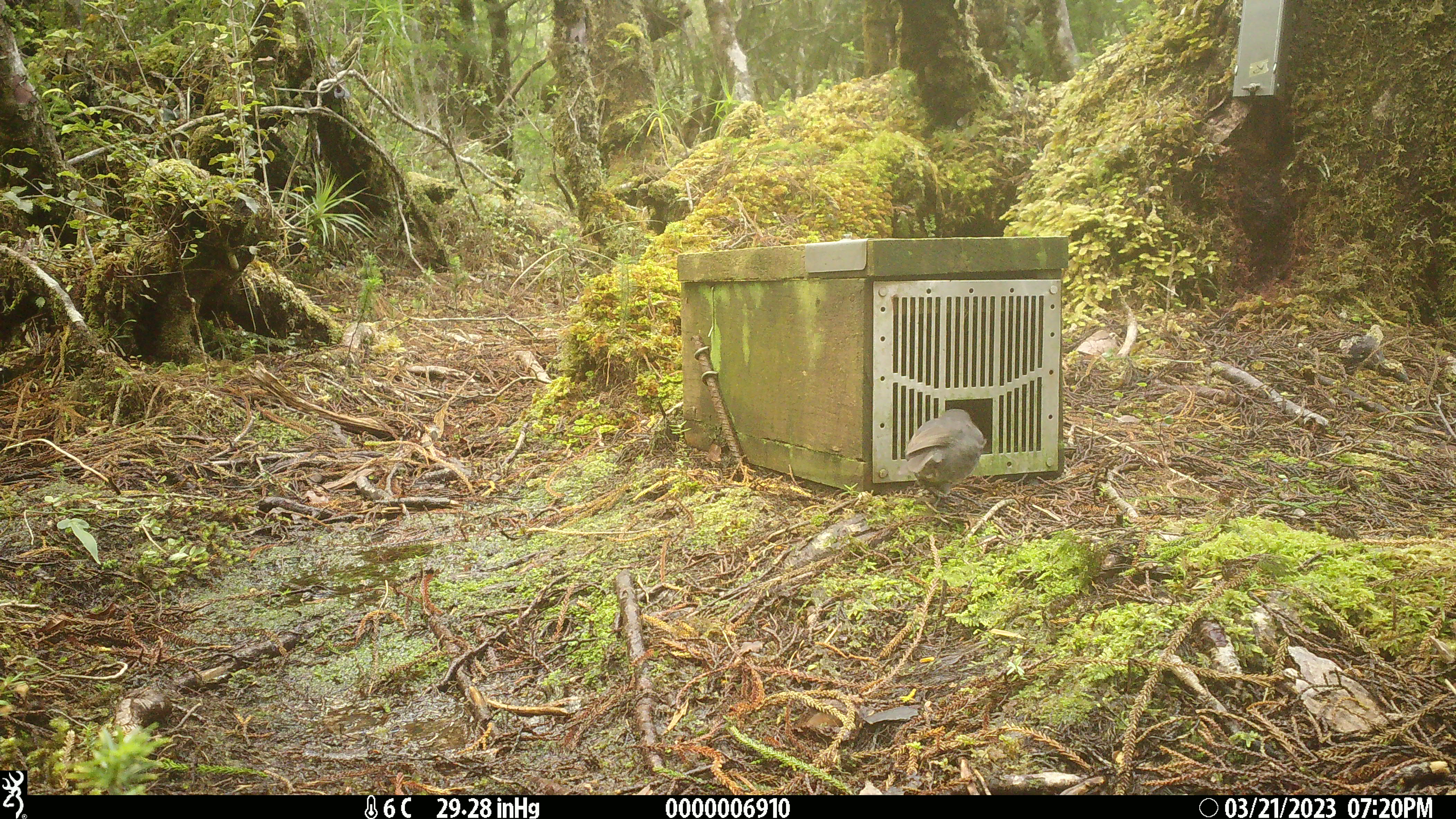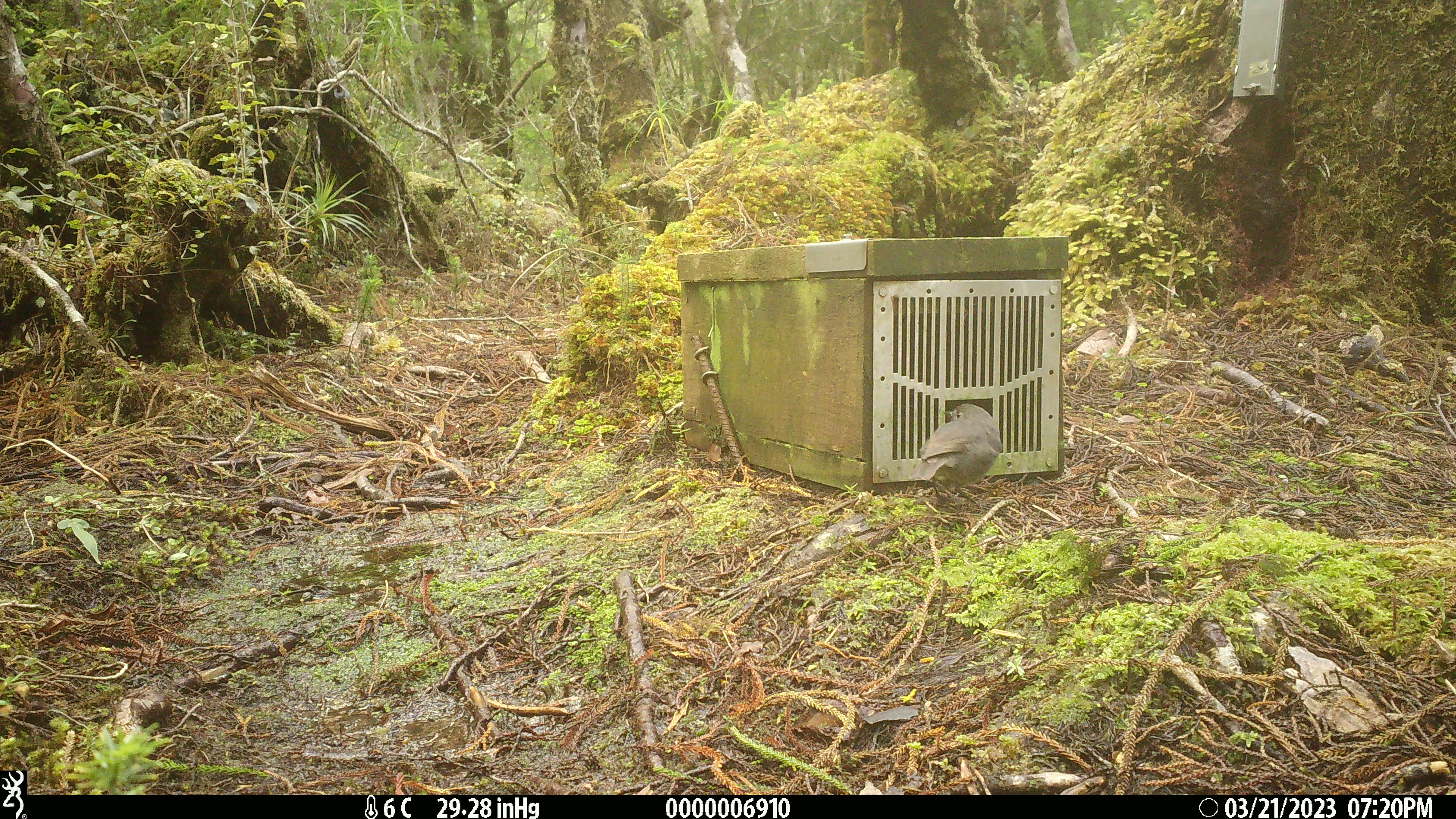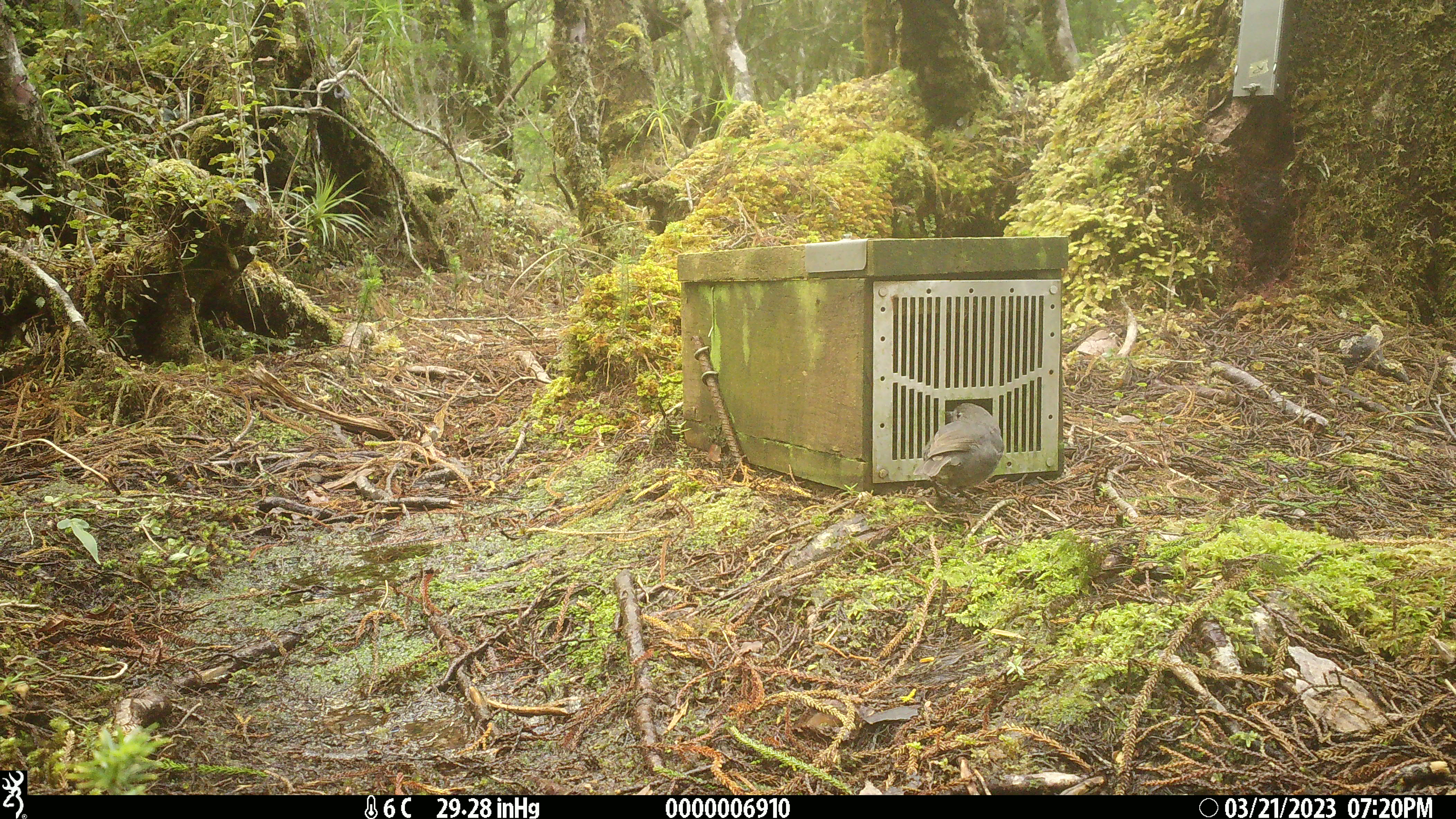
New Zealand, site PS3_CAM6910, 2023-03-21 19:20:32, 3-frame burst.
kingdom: Animalia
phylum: Chordata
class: Aves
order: Passeriformes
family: Petroicidae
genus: Petroica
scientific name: Petroica australis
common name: new zealand robin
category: robin